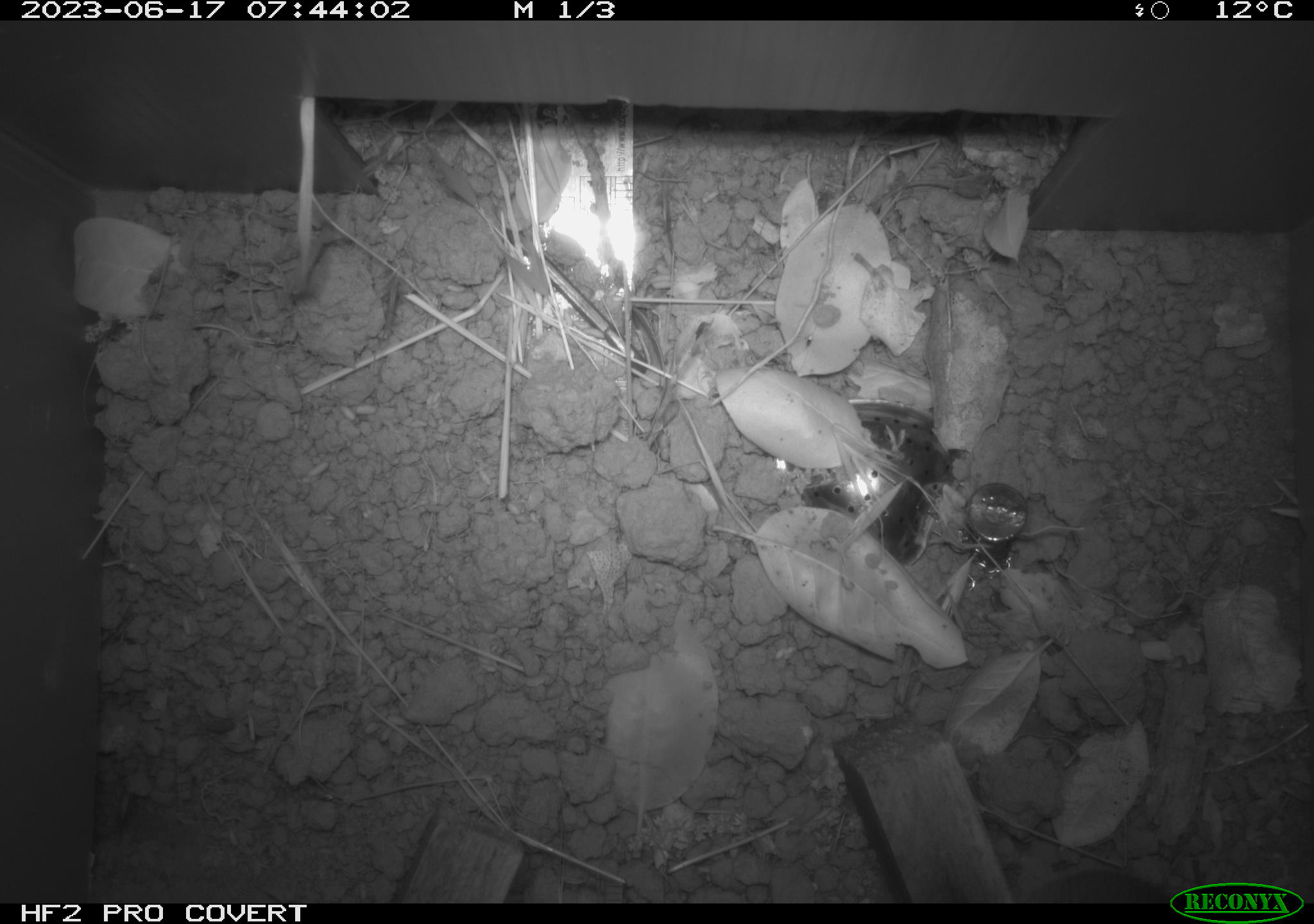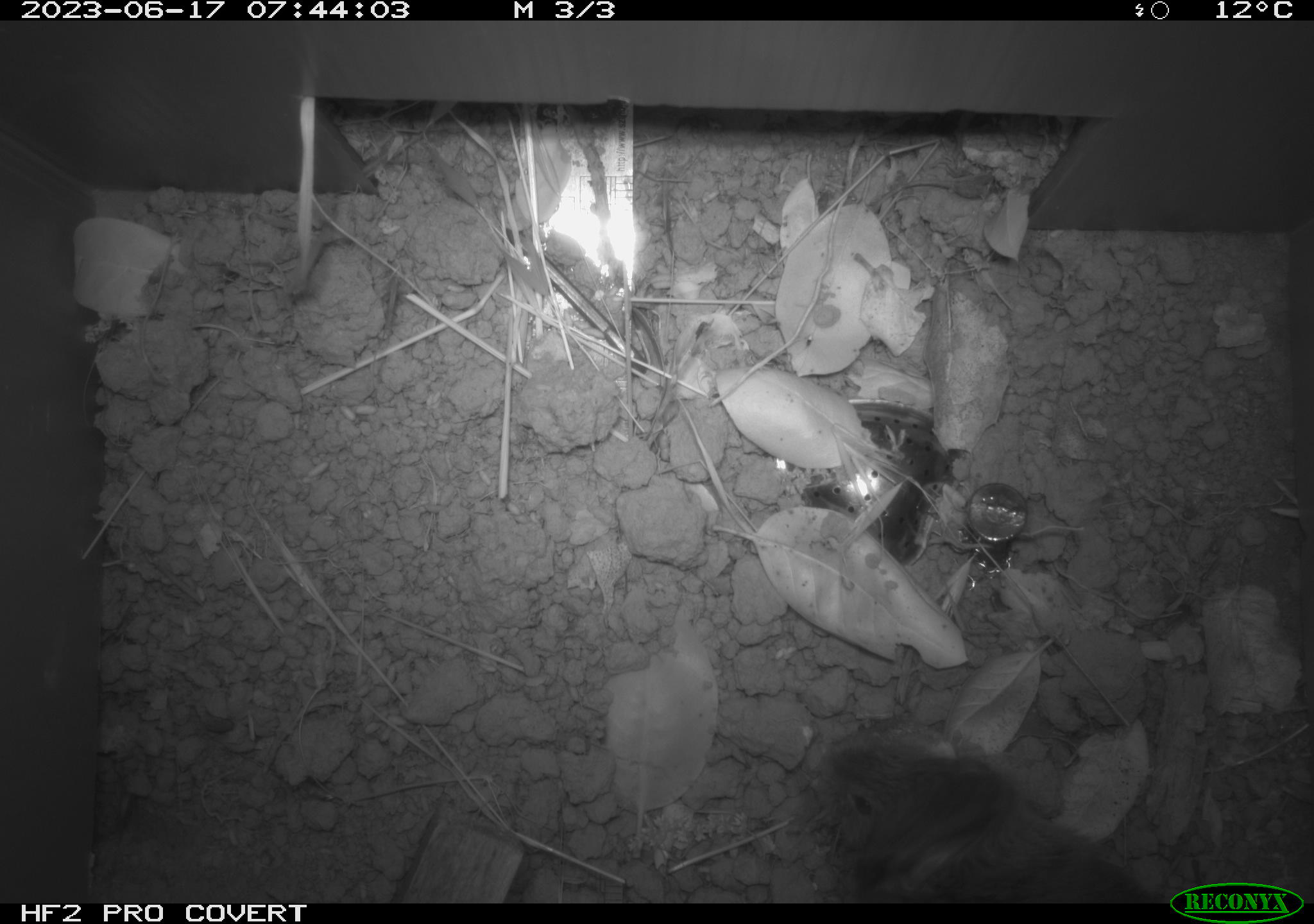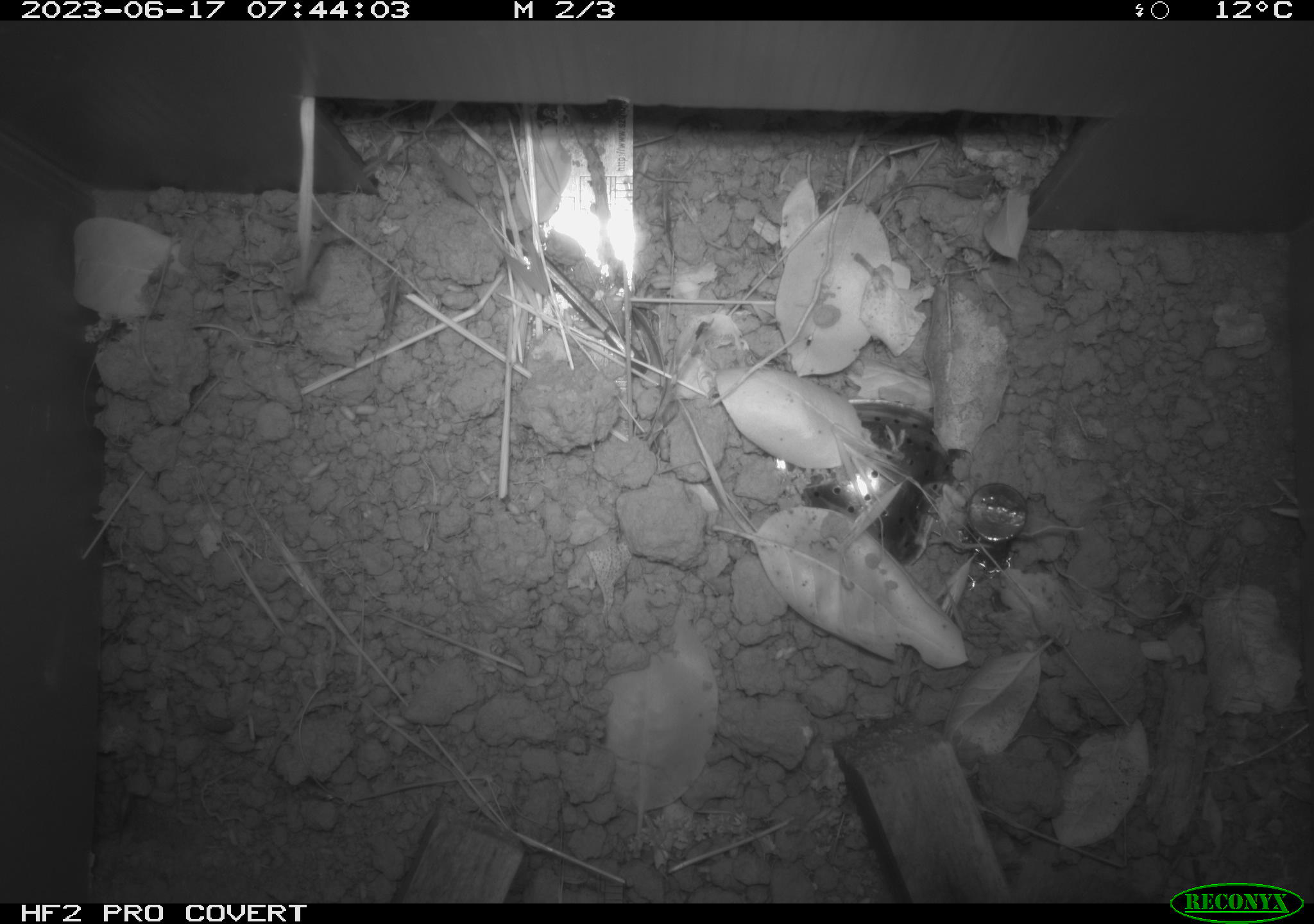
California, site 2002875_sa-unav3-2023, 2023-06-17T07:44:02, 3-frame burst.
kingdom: Animalia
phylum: Chordata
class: Mammalia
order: Rodentia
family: Cricetidae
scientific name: Arvicolinae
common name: voles, lemmings, and muskrats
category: arvicolinae subfamily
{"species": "arvicolinae subfamily (voles, lemmings, and muskrats) (Arvicolinae)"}